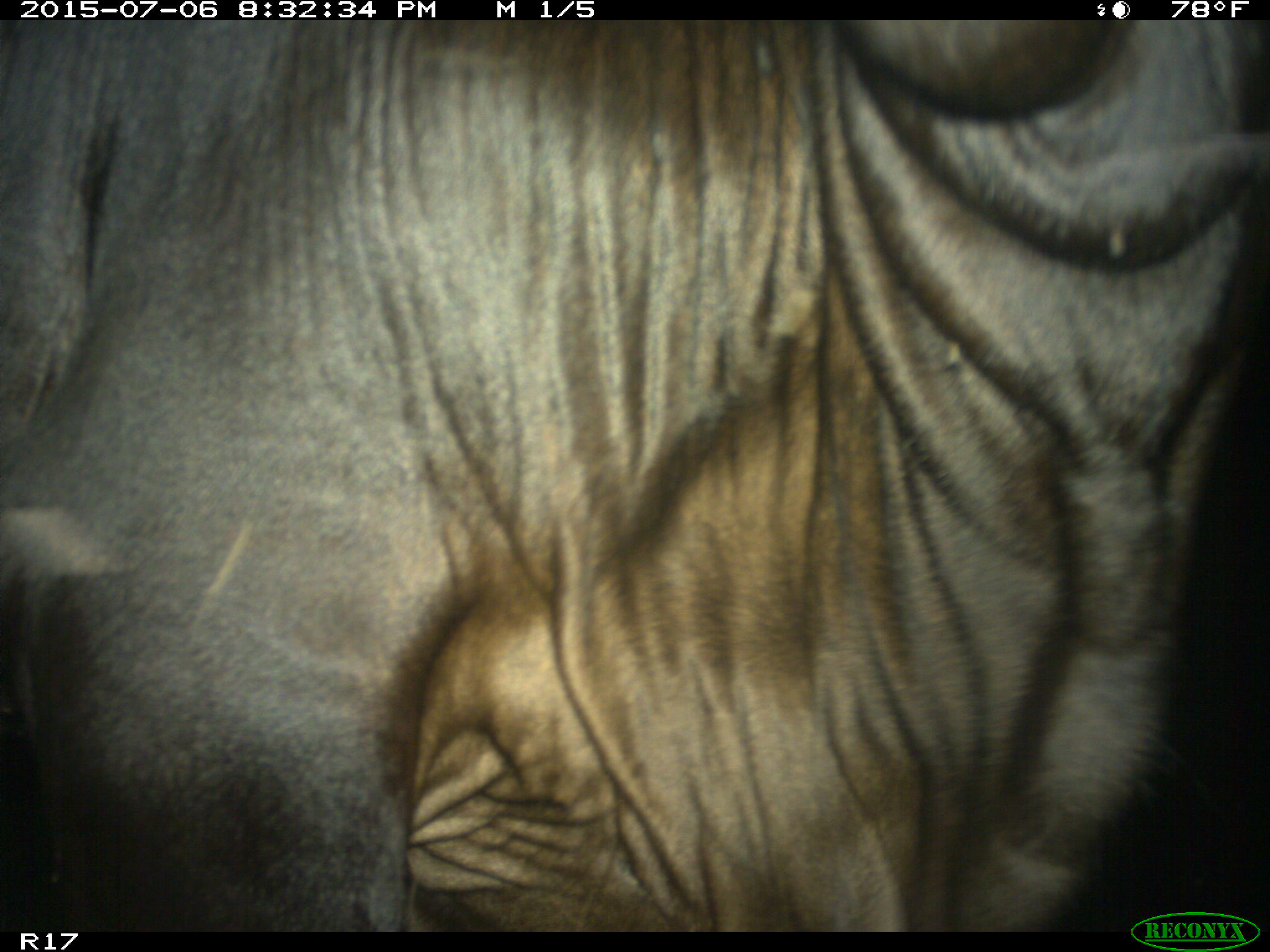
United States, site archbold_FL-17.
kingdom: Animalia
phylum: Chordata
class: Mammalia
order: Artiodactyla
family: Bovidae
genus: Bos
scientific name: Bos taurus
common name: domestic cow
Bos taurus (domestic cow).